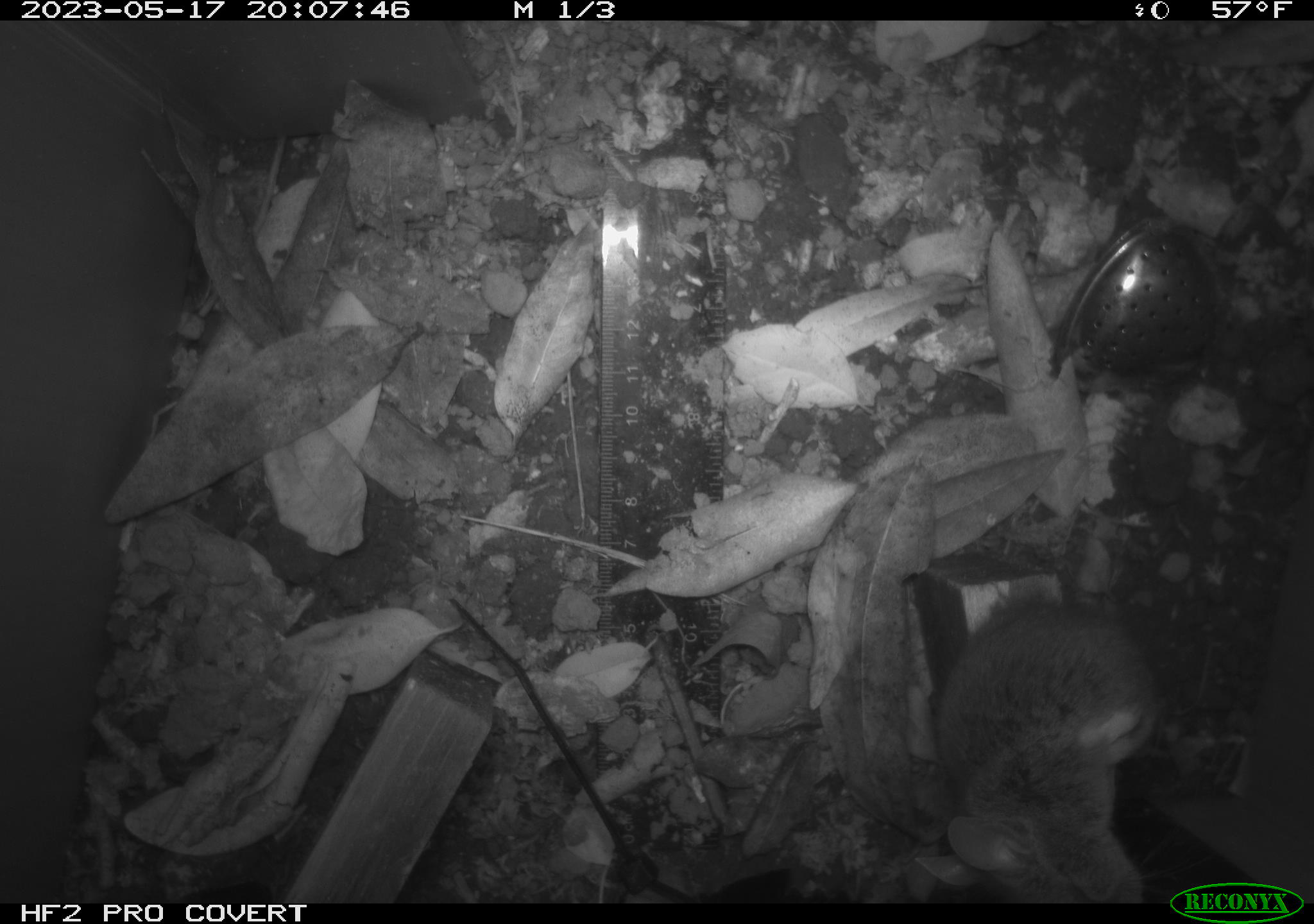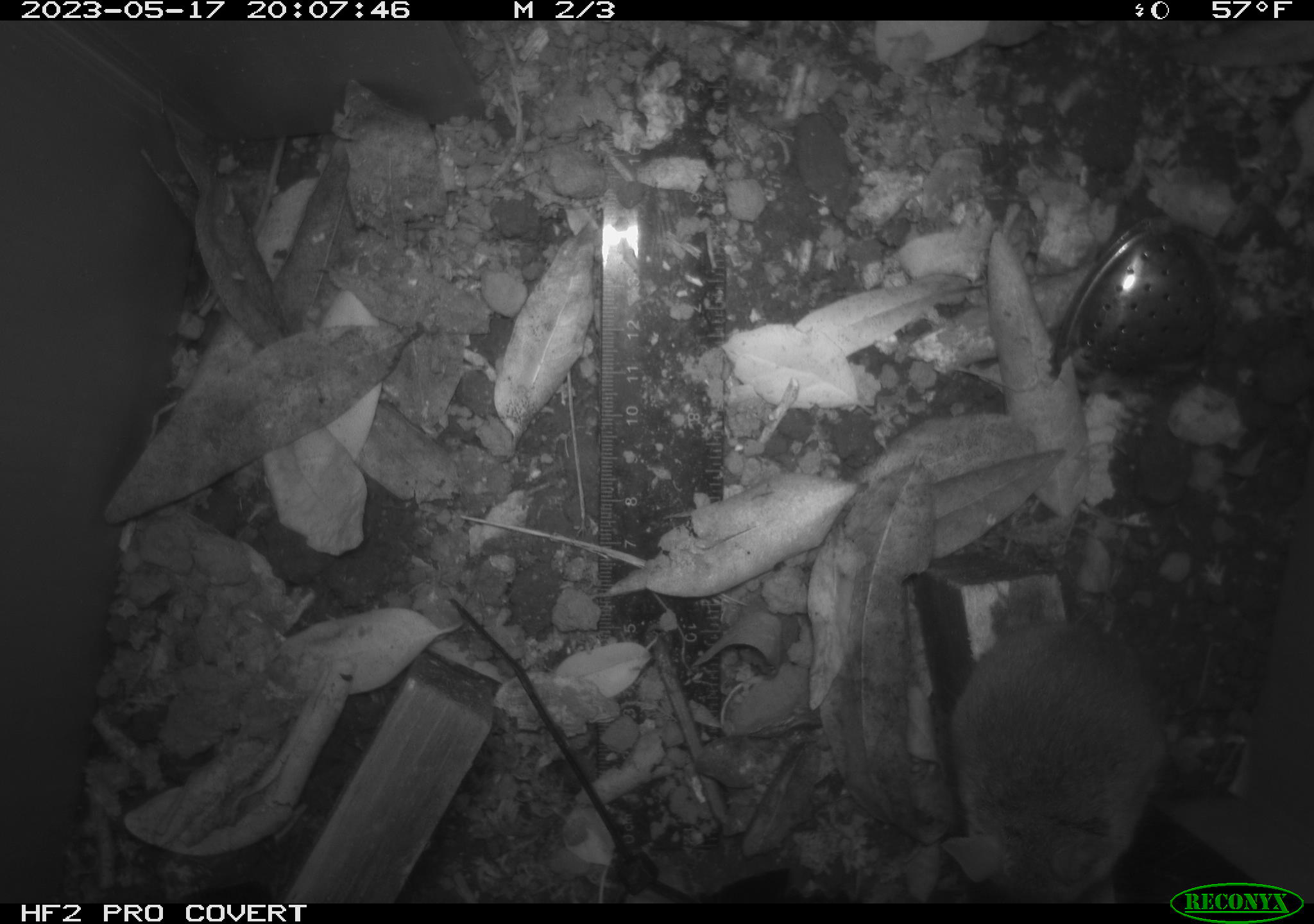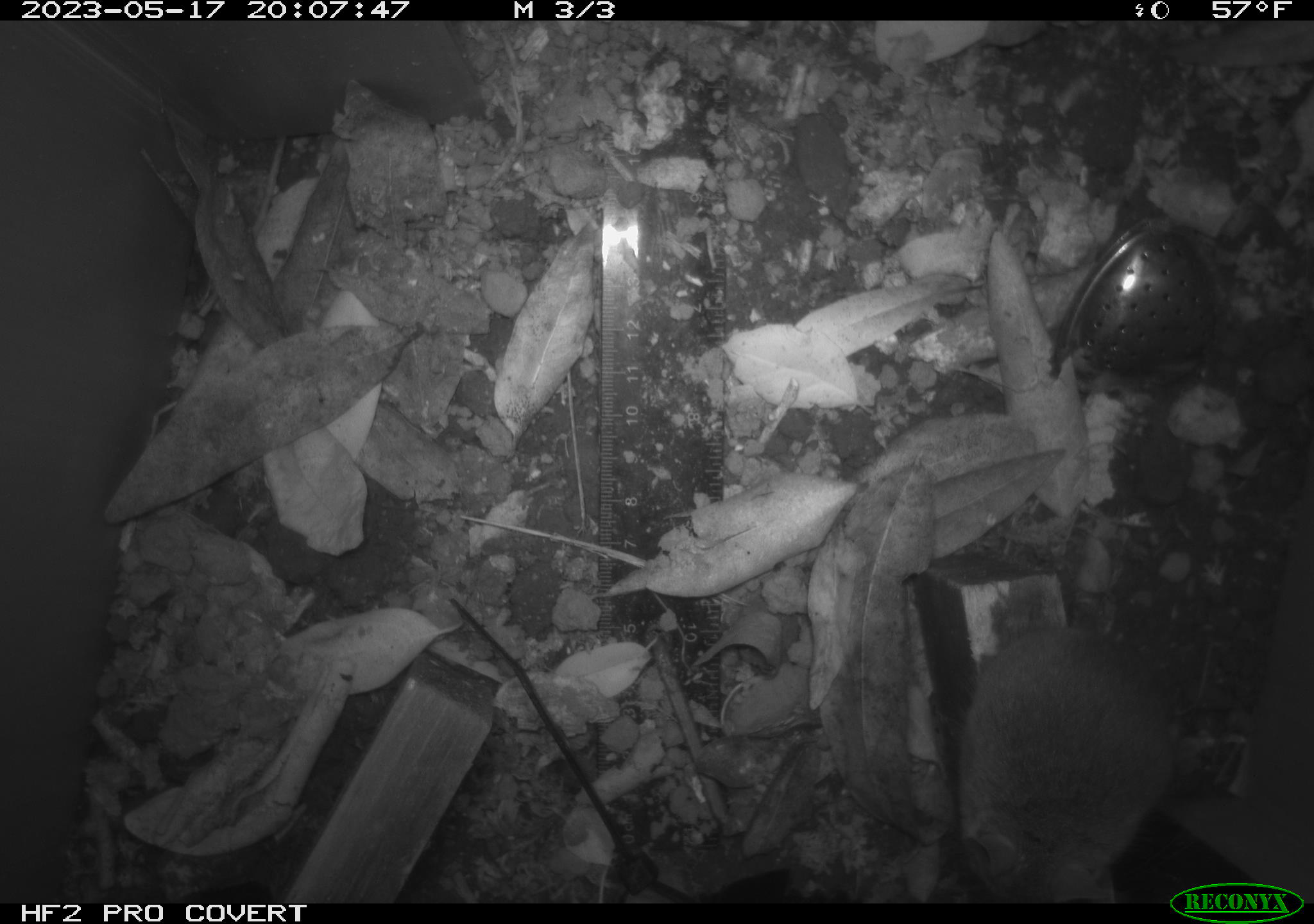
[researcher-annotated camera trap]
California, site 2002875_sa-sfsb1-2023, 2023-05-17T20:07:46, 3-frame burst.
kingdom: Animalia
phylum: Chordata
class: Mammalia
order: Rodentia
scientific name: Rodentia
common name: mouse species